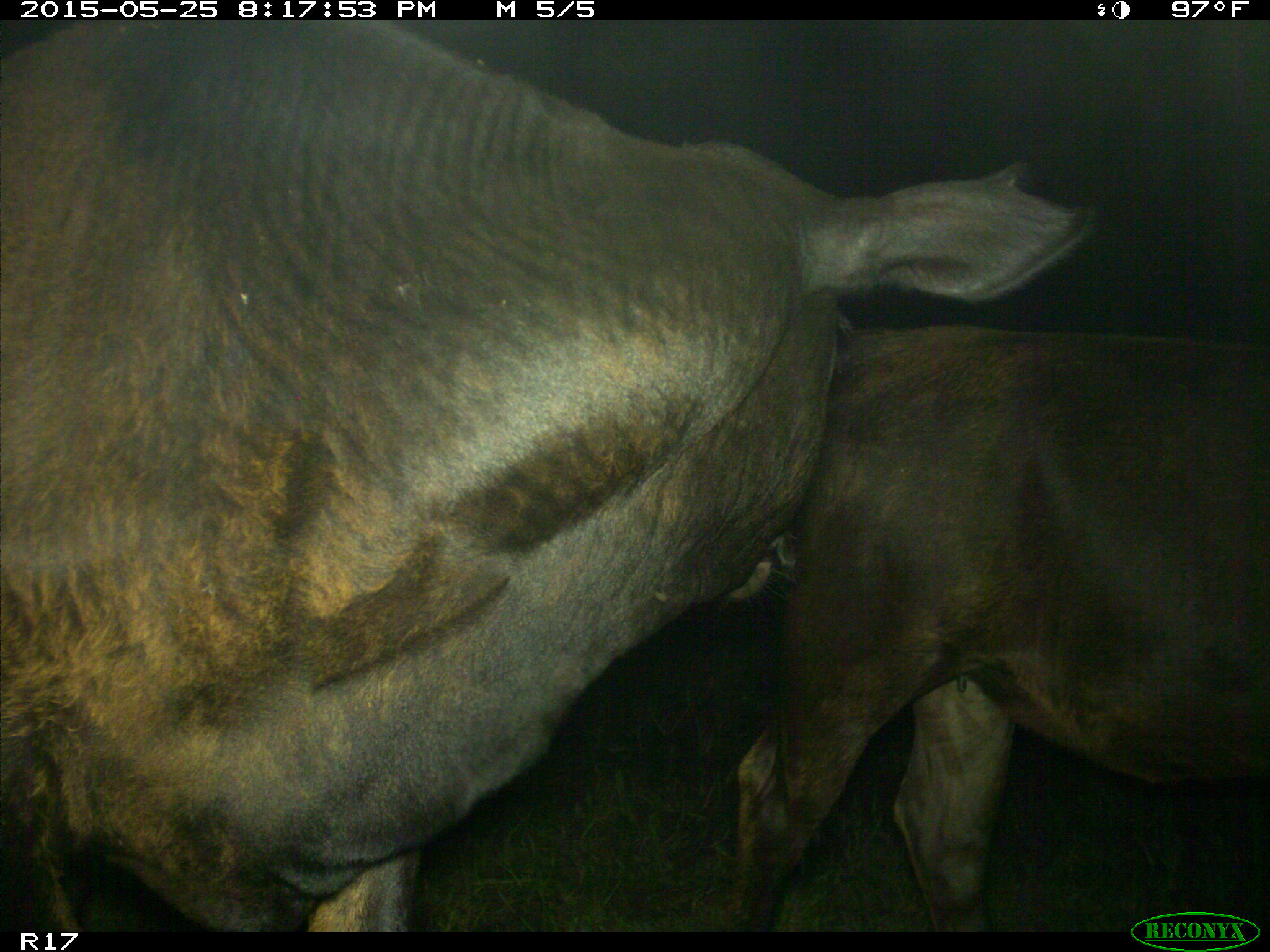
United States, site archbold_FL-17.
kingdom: Animalia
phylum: Chordata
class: Mammalia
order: Artiodactyla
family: Bovidae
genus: Bos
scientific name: Bos taurus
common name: domestic cow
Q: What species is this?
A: Bos taurus (domestic cow).